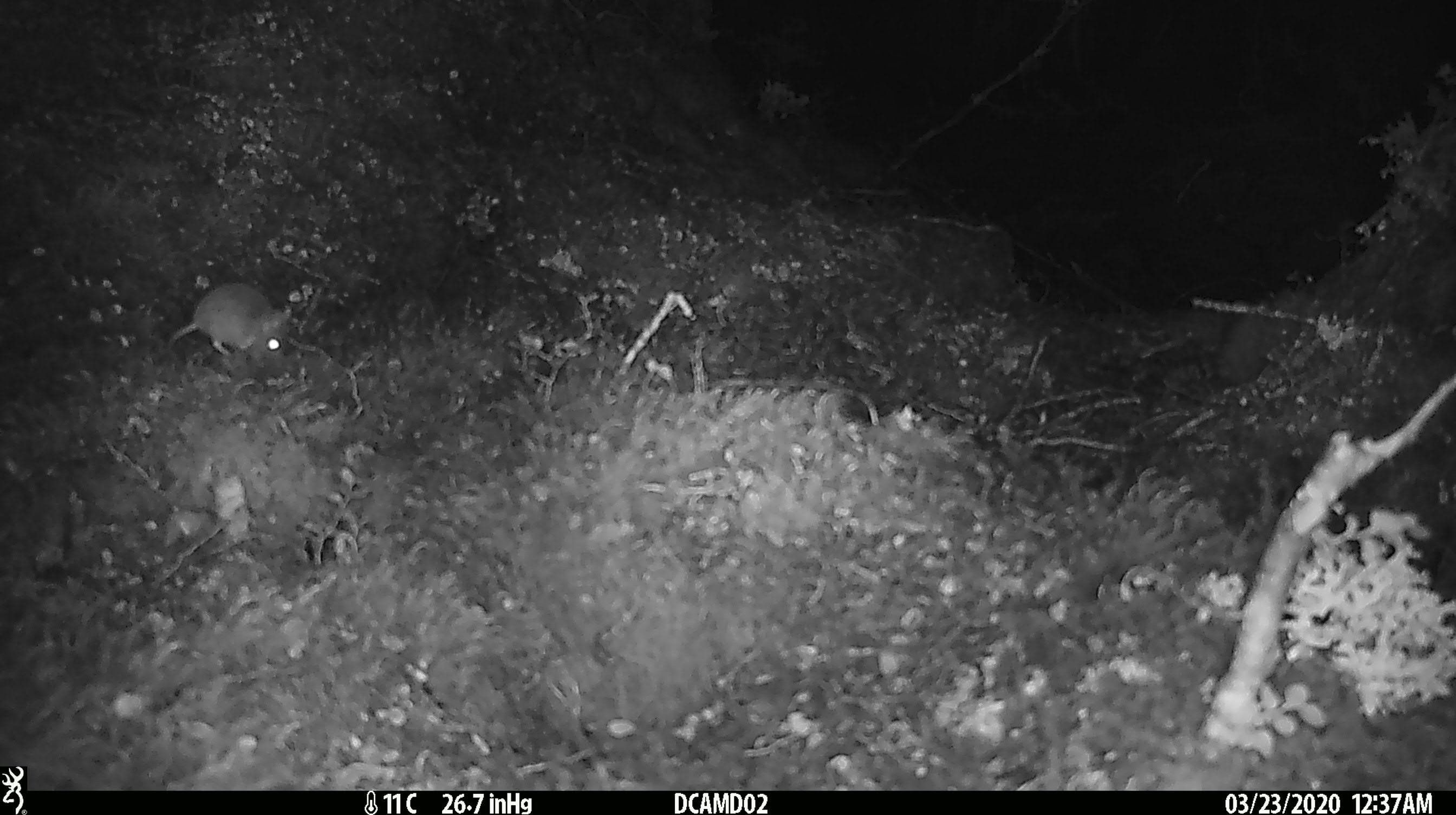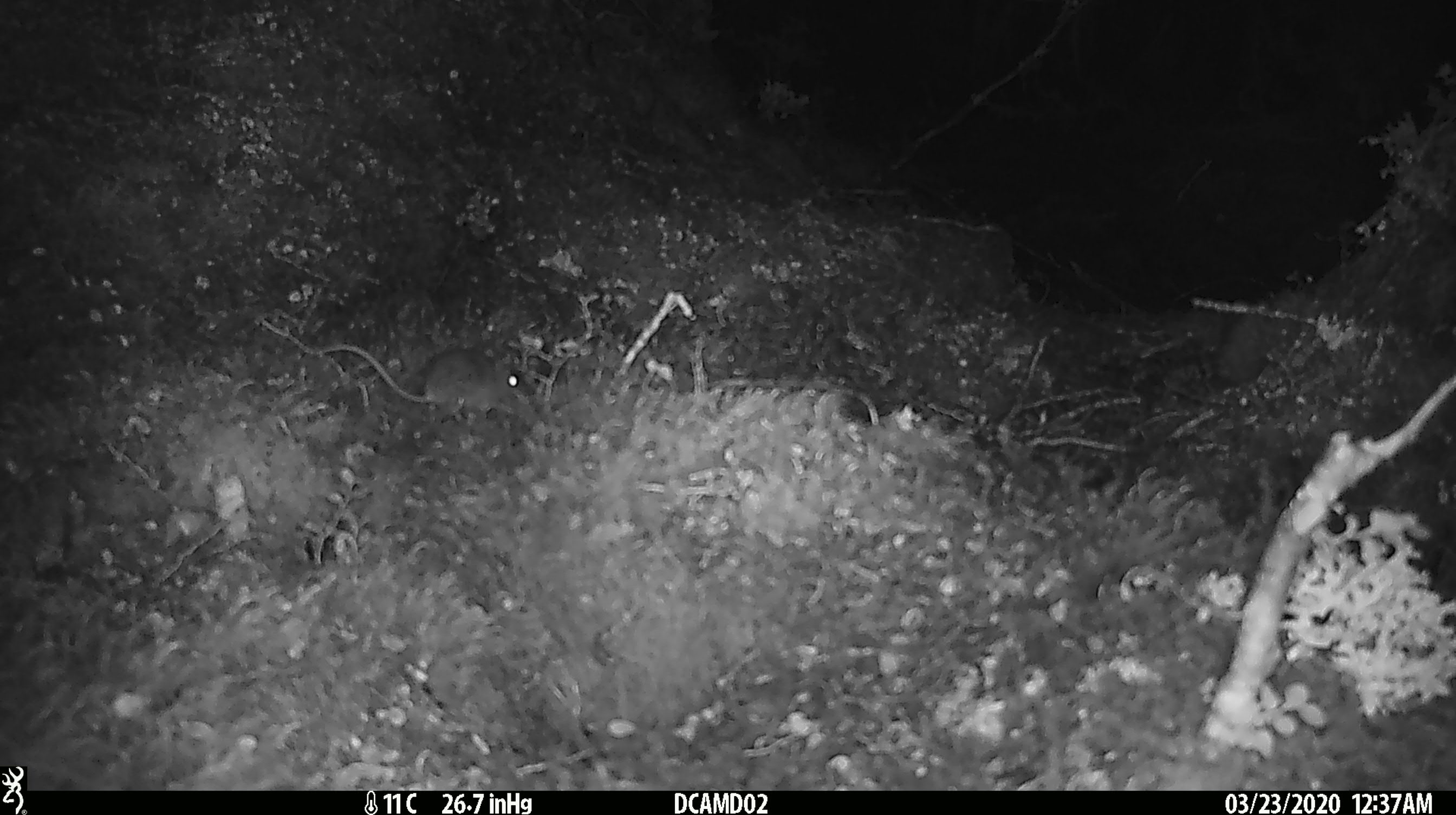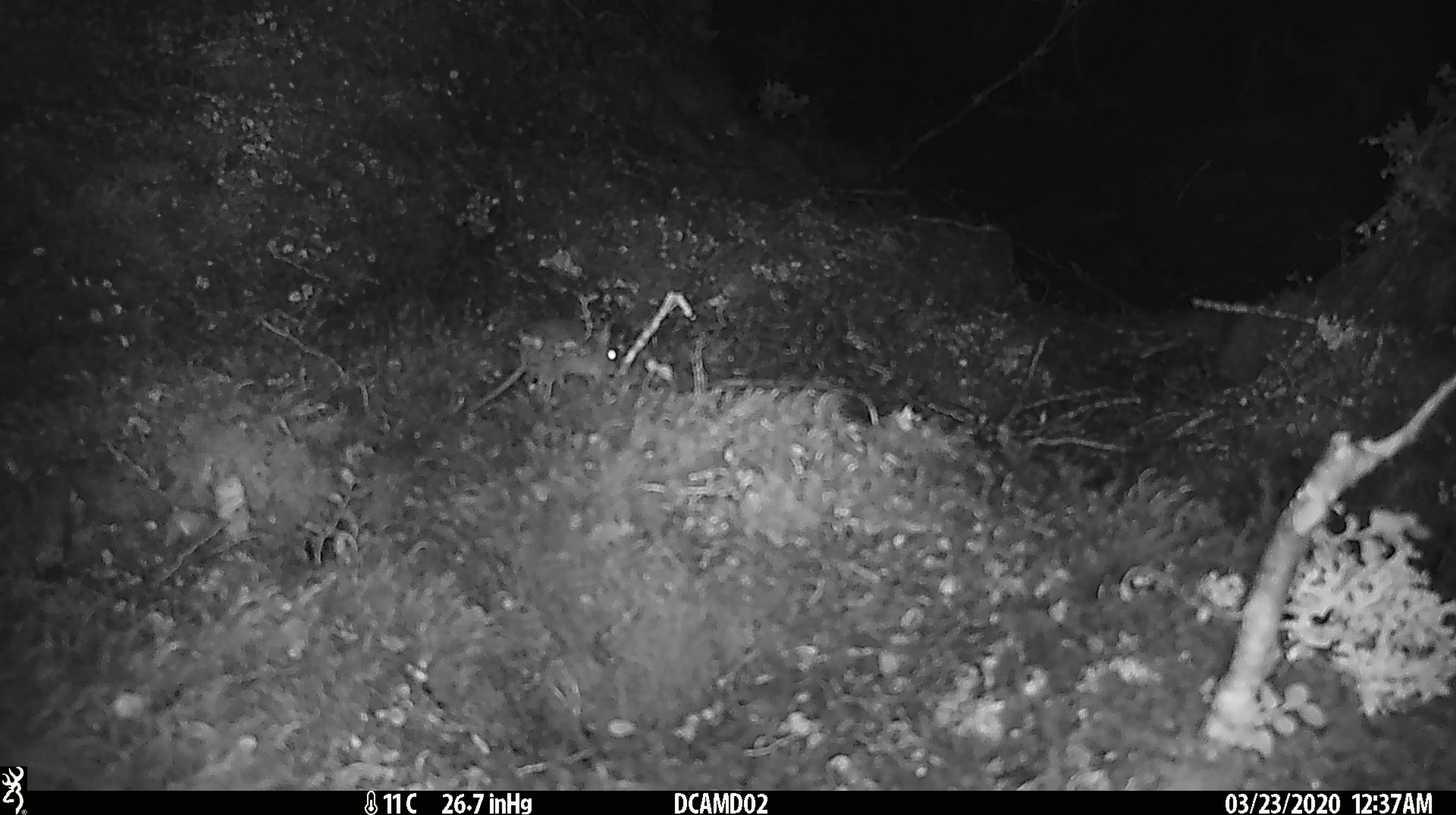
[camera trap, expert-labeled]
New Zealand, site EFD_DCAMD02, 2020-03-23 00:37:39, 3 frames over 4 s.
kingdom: Animalia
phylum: Chordata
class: Mammalia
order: Rodentia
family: Muridae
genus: Mus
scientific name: Mus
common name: mouse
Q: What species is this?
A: Mouse (Mus).